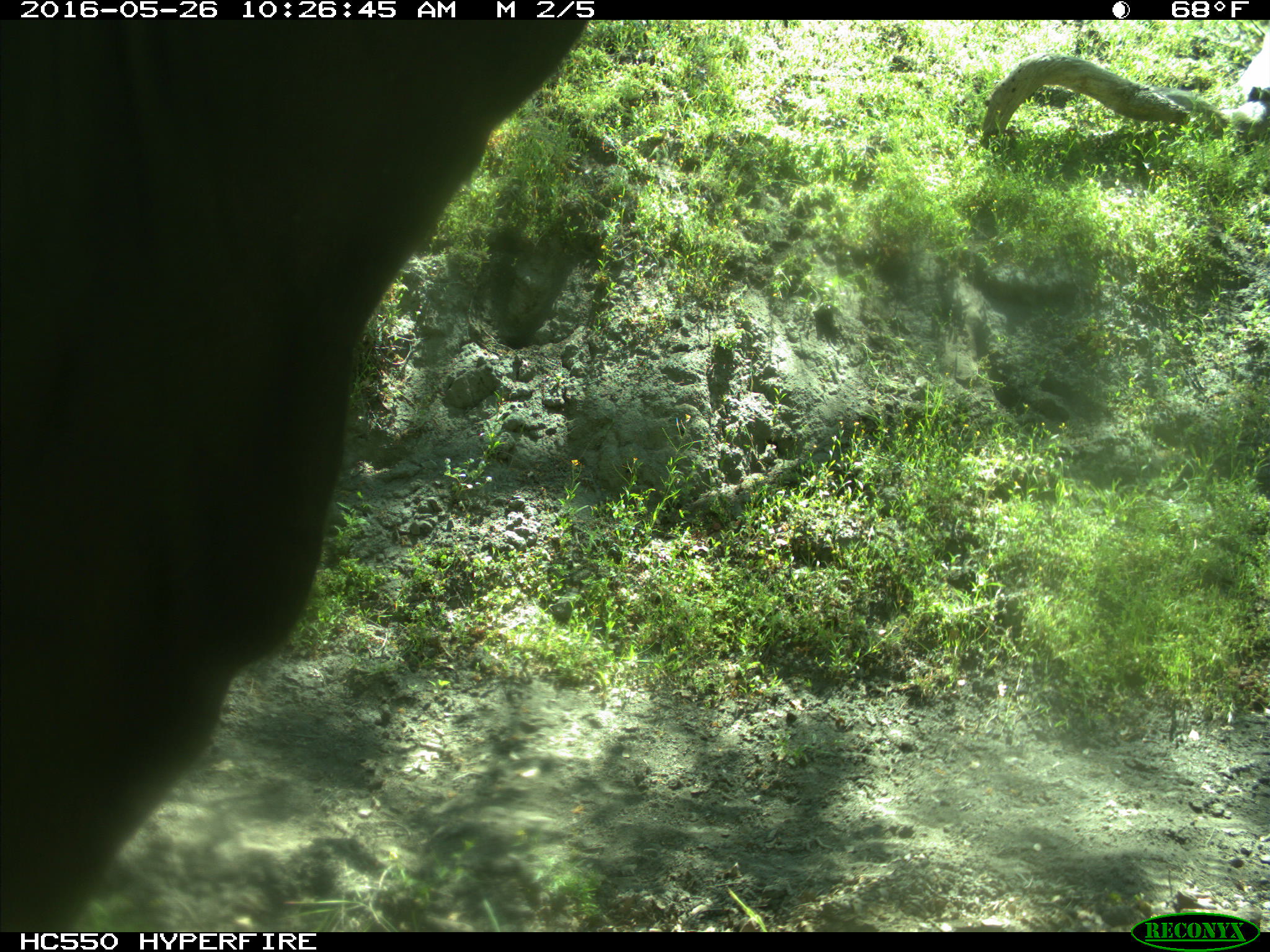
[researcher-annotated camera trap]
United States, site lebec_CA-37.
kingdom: Animalia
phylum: Chordata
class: Mammalia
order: Artiodactyla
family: Bovidae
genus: Bos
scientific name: Bos taurus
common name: domestic cow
Bos taurus (domestic cow).